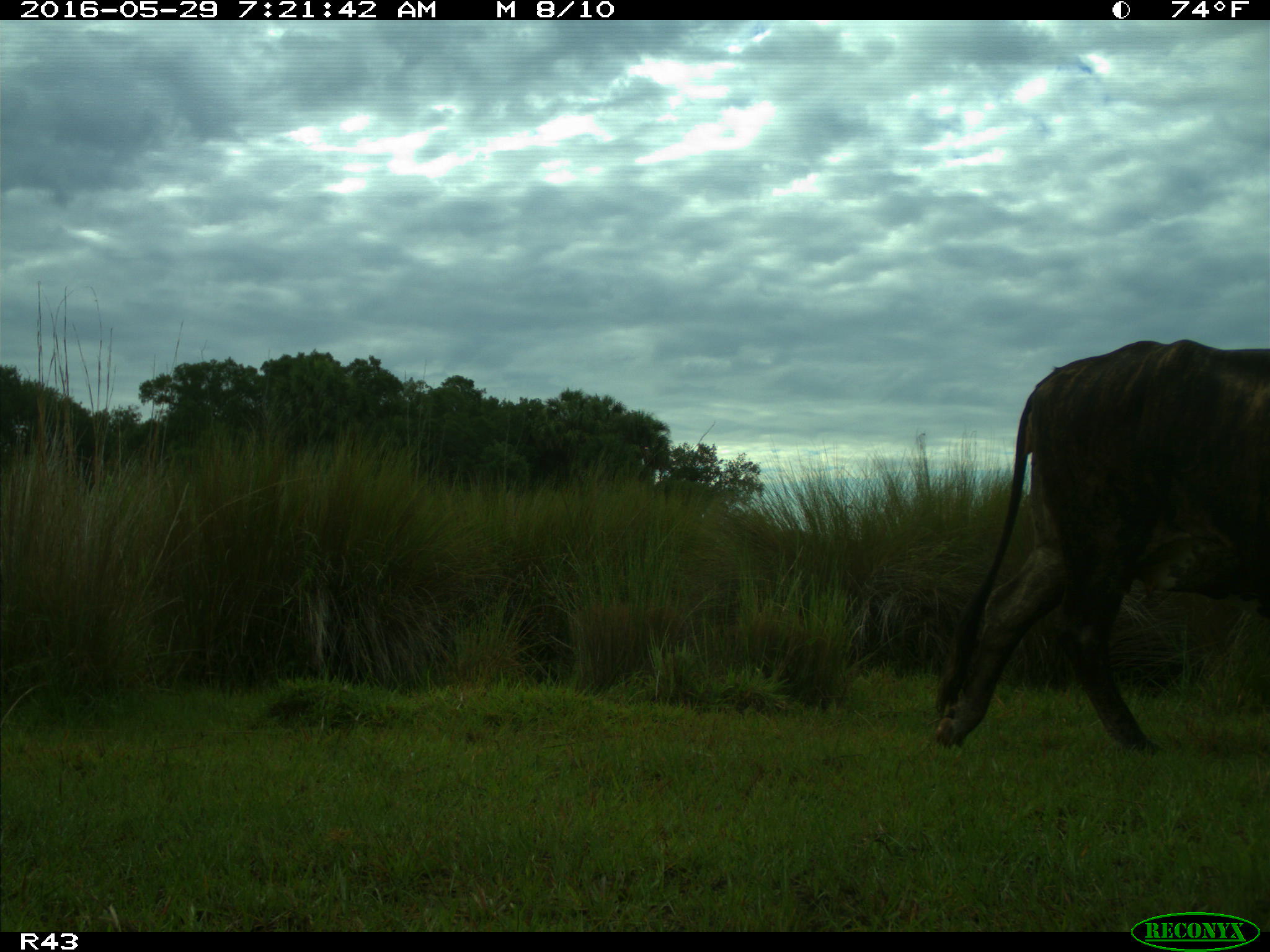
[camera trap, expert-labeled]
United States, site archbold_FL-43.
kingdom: Animalia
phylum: Chordata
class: Mammalia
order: Artiodactyla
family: Bovidae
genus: Bos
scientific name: Bos taurus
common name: domestic cow